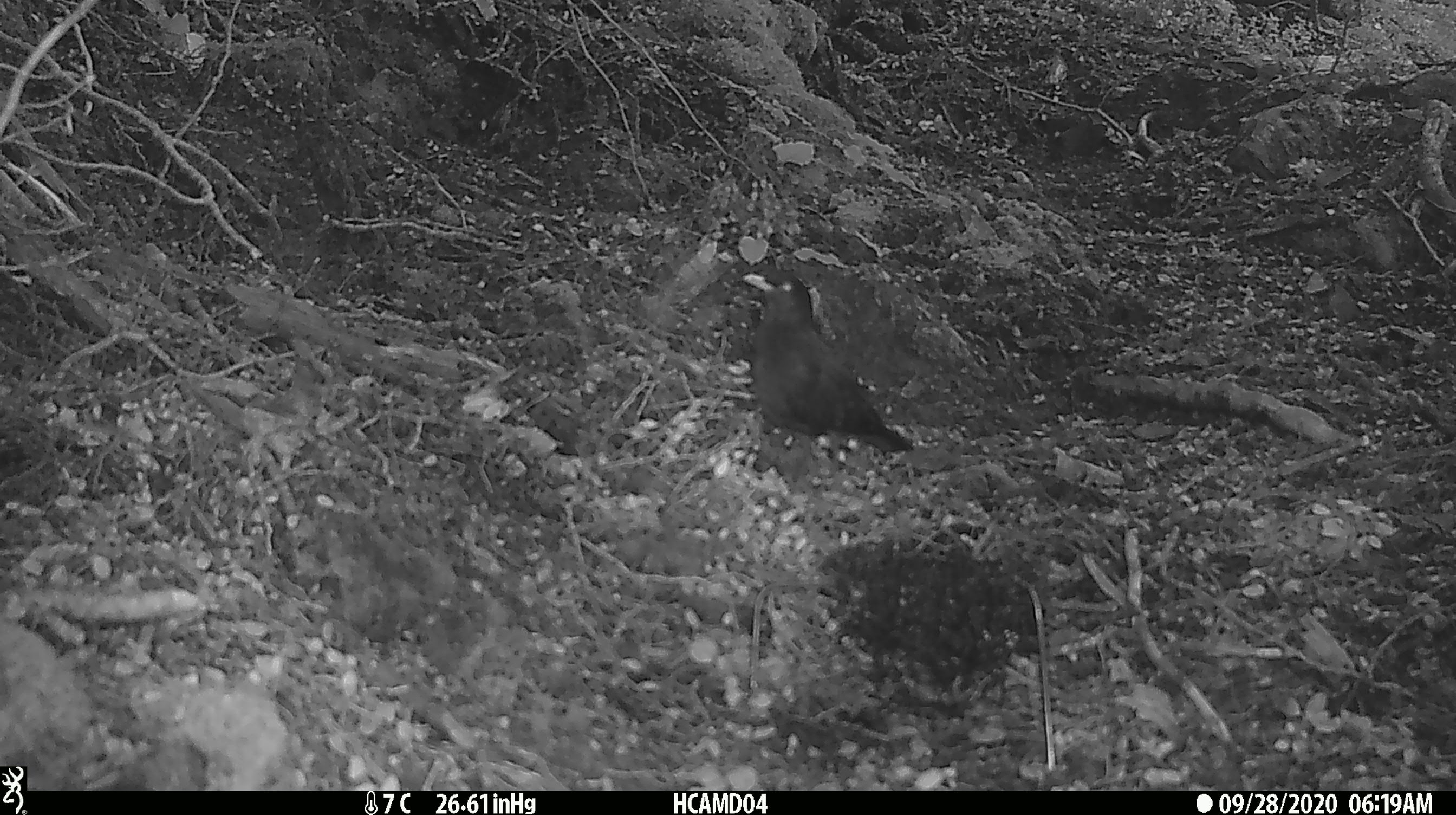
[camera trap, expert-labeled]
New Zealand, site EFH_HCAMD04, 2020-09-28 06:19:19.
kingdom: Animalia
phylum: Chordata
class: Aves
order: Passeriformes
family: Petroicidae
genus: Petroica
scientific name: Petroica australis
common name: new zealand robin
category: robin